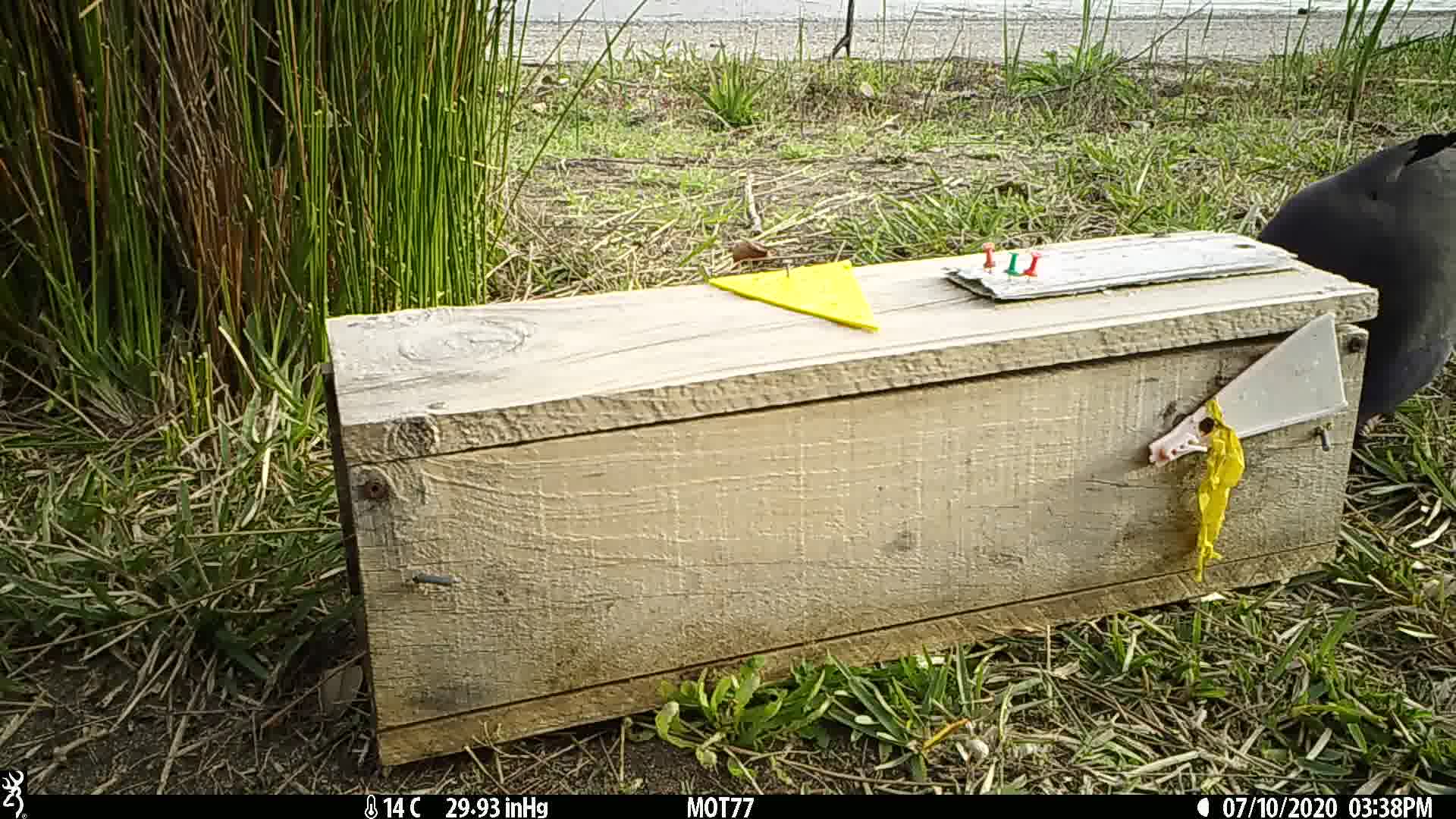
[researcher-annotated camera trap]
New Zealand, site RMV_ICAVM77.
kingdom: Animalia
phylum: Chordata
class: Aves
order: Gruiformes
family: Rallidae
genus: Porphyrio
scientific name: Porphyrio melanotus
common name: australasian swamphen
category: pukeko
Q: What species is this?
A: Pukeko (australasian swamphen) (Porphyrio melanotus).